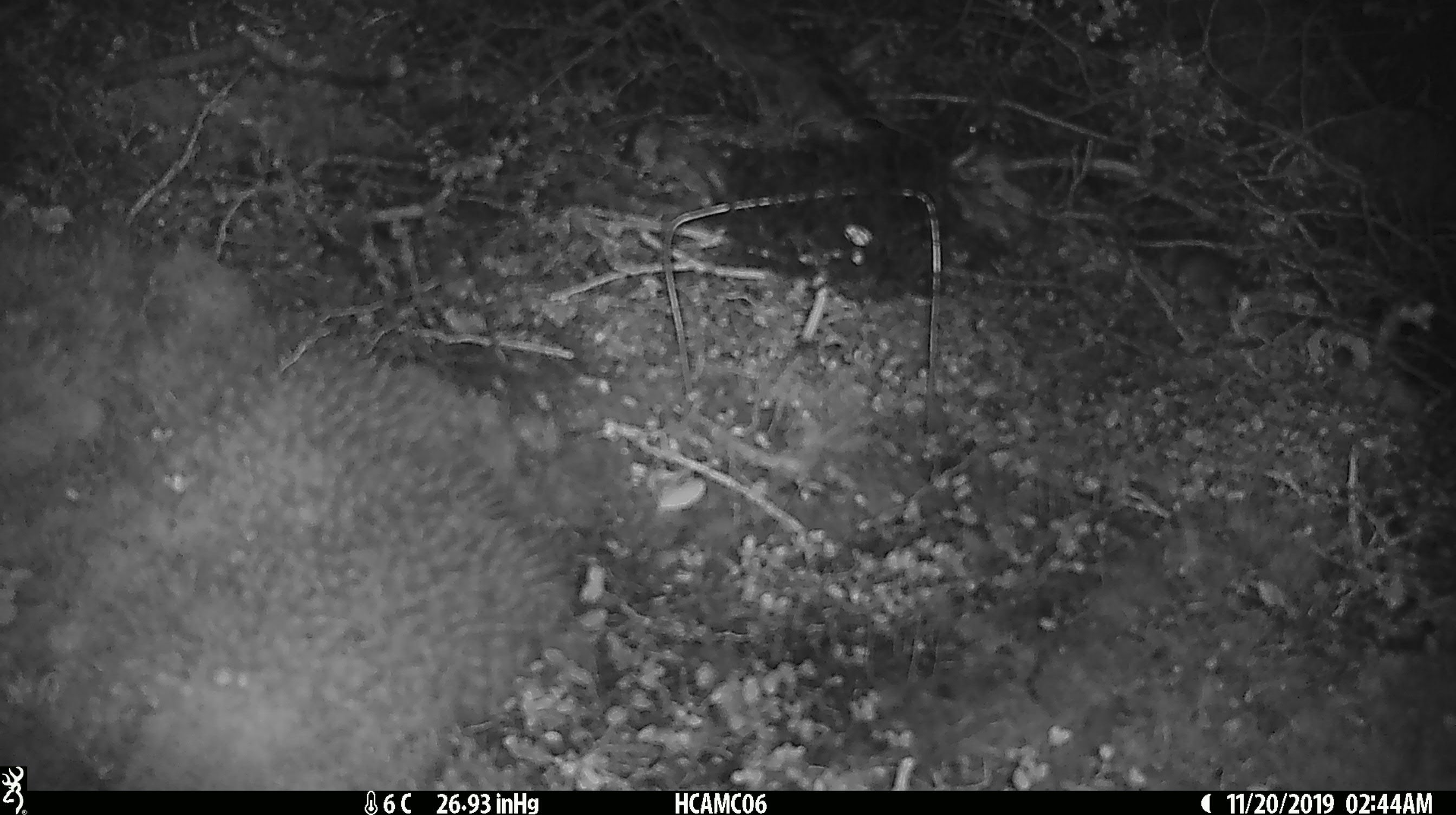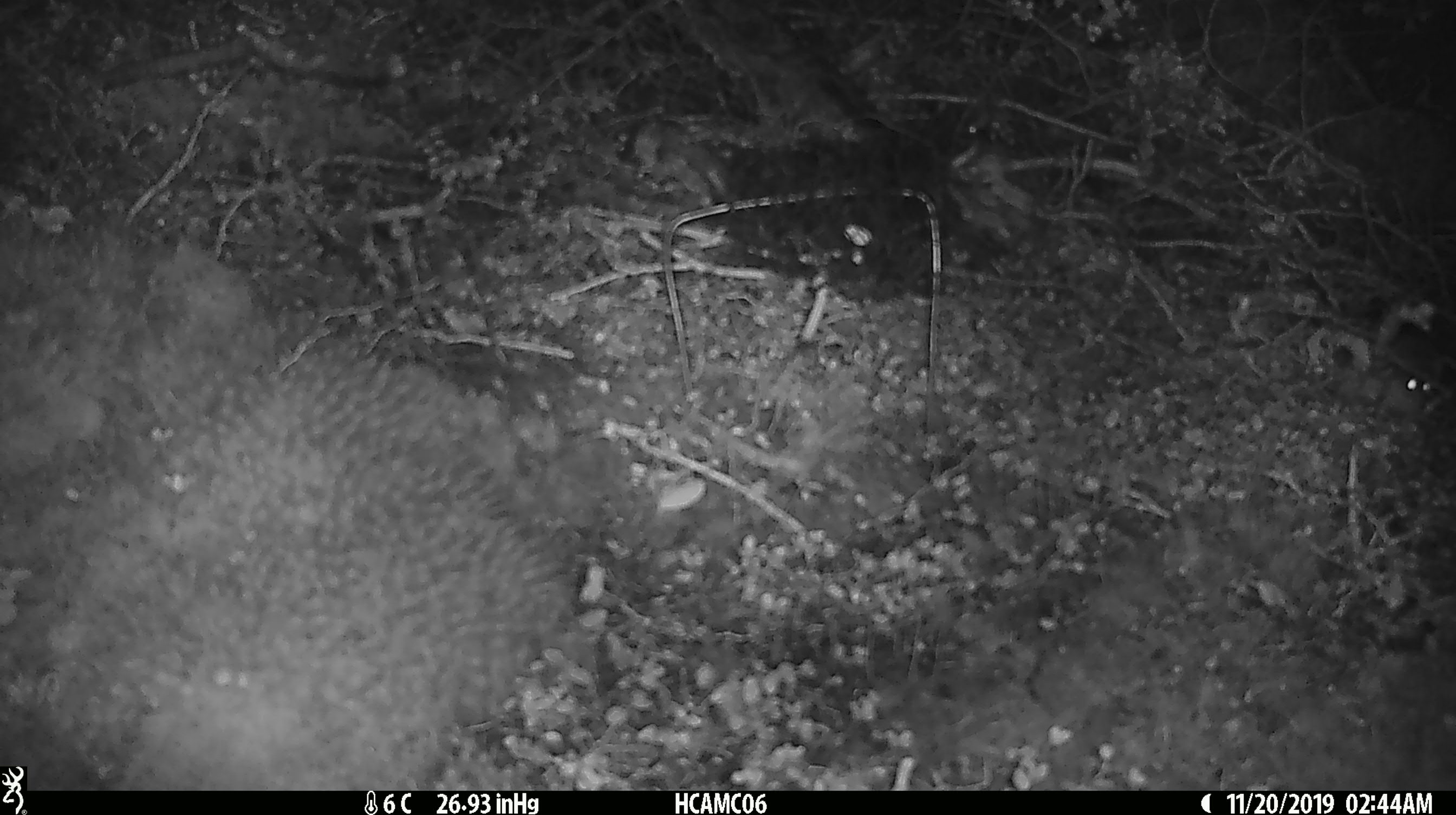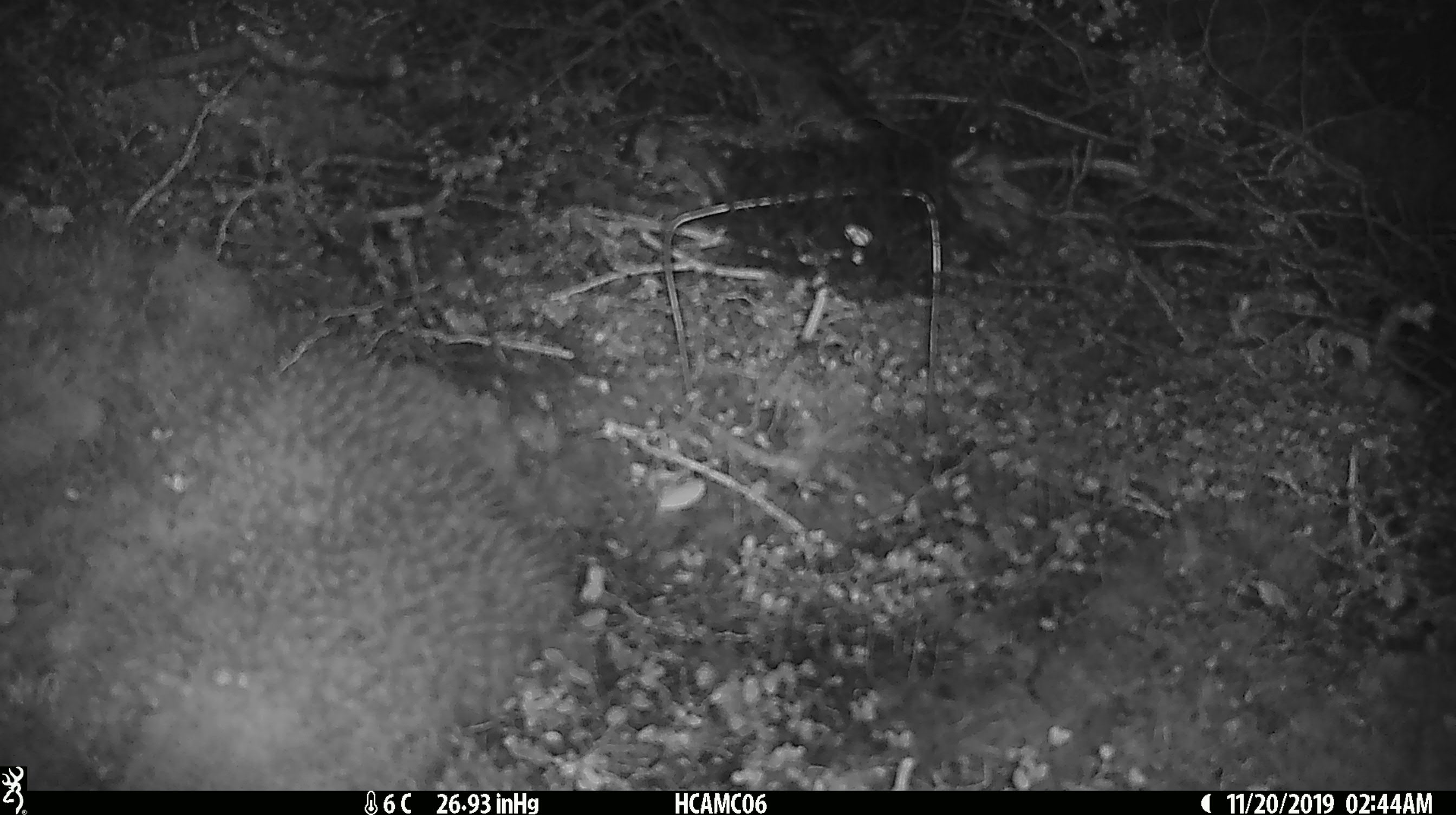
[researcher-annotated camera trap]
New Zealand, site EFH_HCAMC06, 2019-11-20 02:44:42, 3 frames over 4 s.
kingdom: Animalia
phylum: Chordata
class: Mammalia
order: Rodentia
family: Muridae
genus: Mus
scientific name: Mus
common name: mouse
Mouse (Mus).